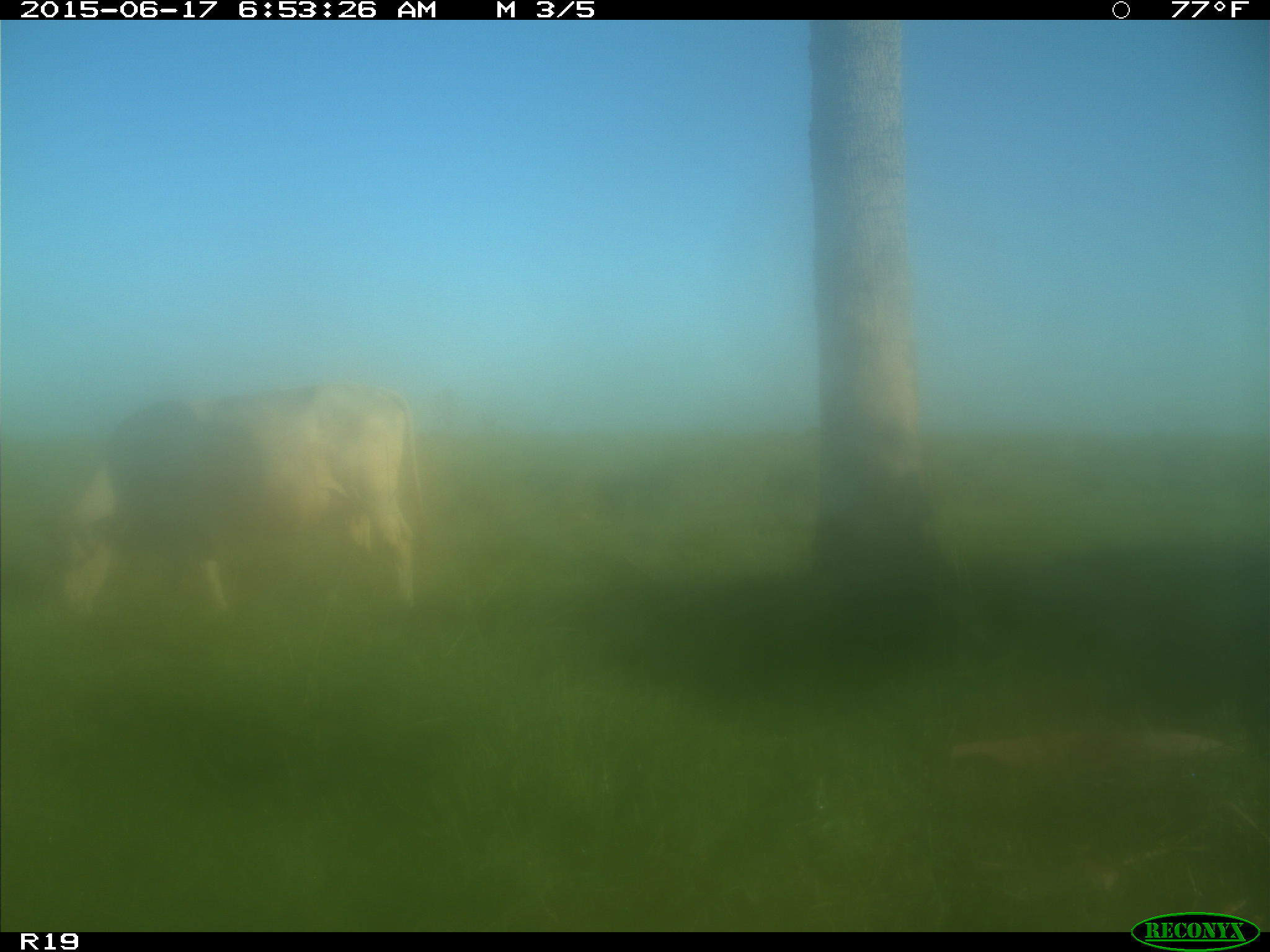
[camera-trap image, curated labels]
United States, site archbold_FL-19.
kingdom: Animalia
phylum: Chordata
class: Mammalia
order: Artiodactyla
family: Bovidae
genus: Bos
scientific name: Bos taurus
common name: domestic cow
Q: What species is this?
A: Bos taurus (domestic cow).